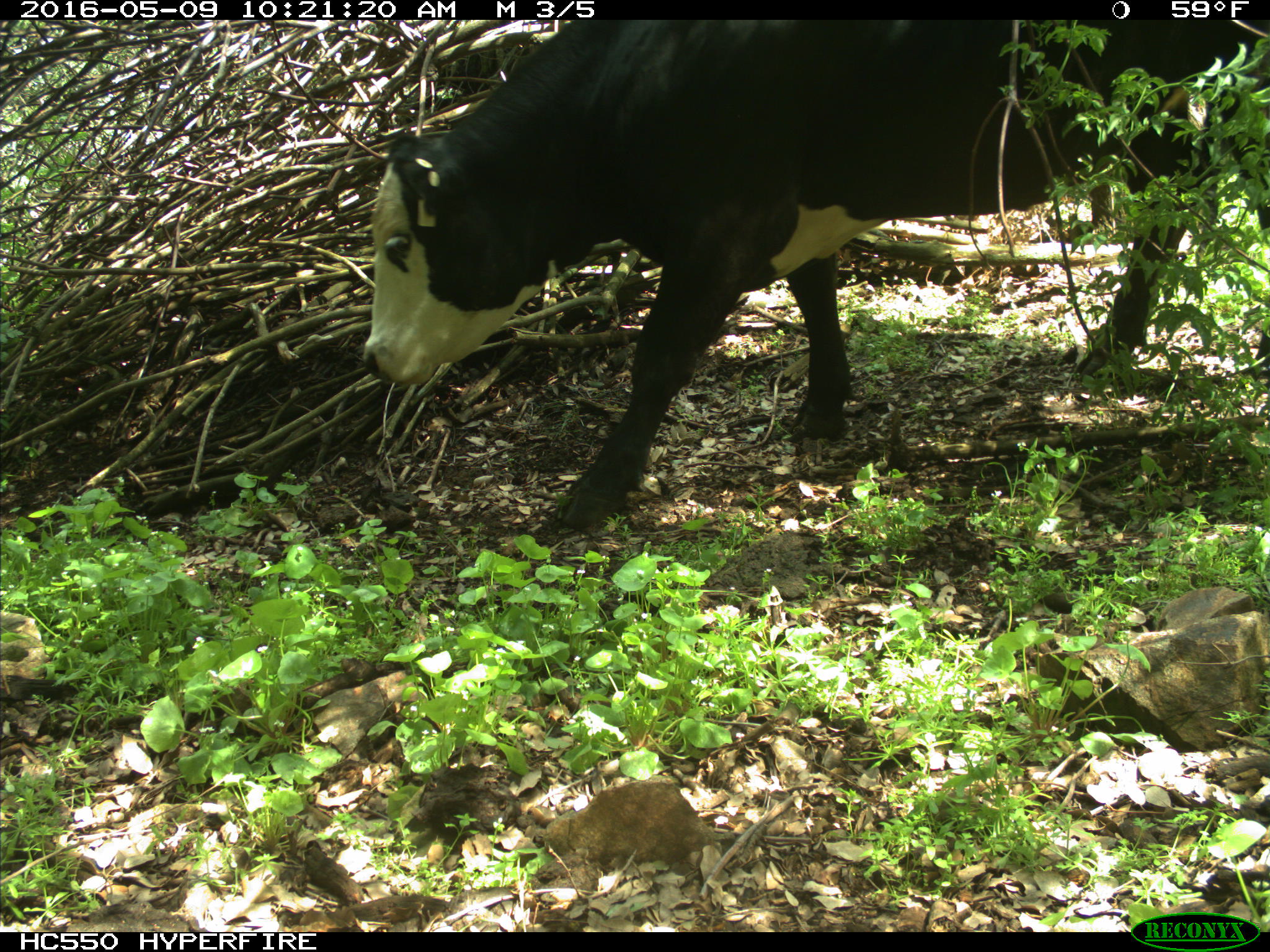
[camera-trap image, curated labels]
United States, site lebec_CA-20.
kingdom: Animalia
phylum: Chordata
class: Mammalia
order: Artiodactyla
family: Bovidae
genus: Bos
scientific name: Bos taurus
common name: domestic cow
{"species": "Bos taurus (domestic cow)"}